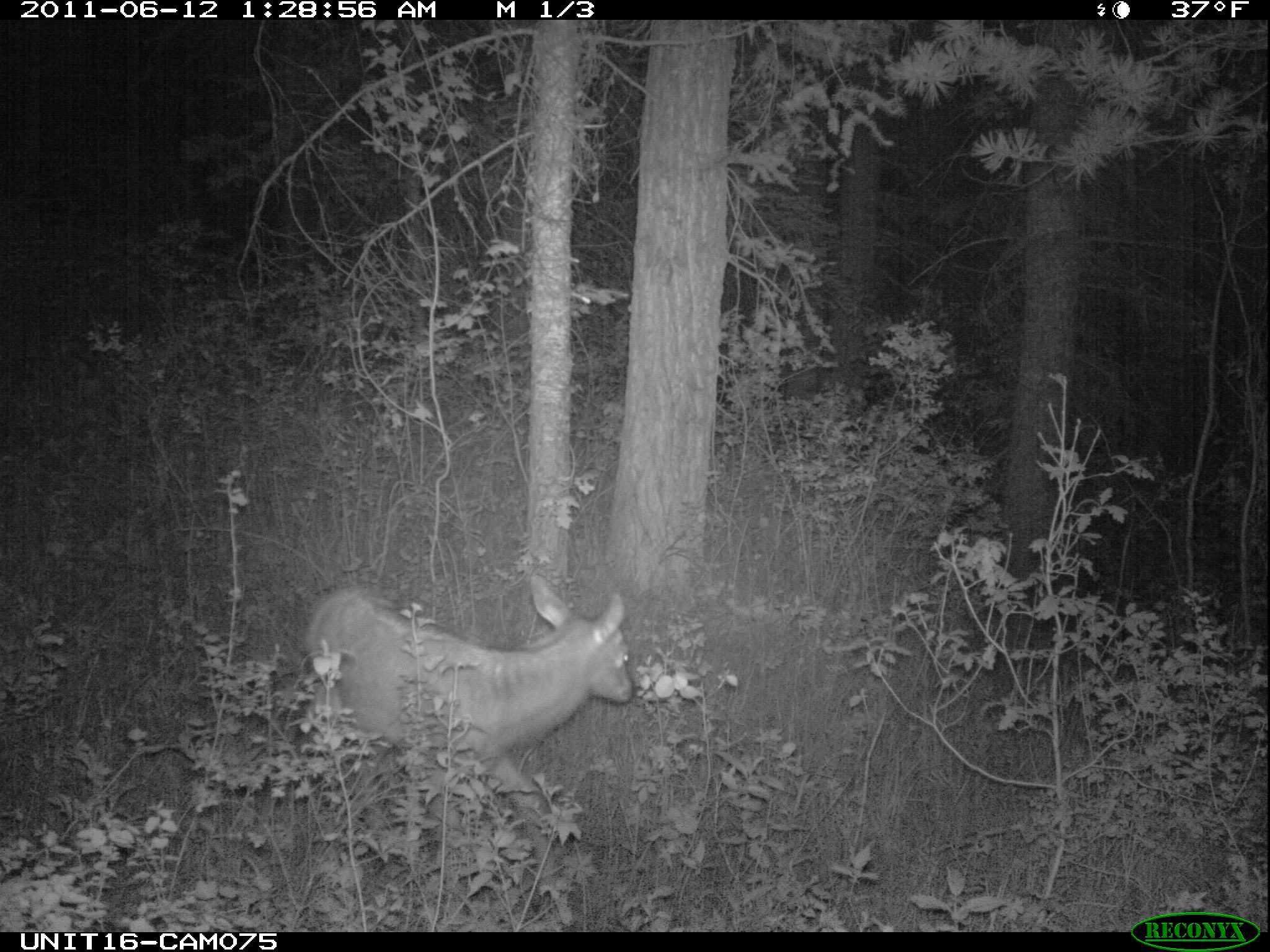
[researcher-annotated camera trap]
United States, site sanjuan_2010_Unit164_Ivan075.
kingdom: Animalia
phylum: Chordata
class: Mammalia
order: Artiodactyla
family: Cervidae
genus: Cervus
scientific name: Cervus elaphus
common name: red deer